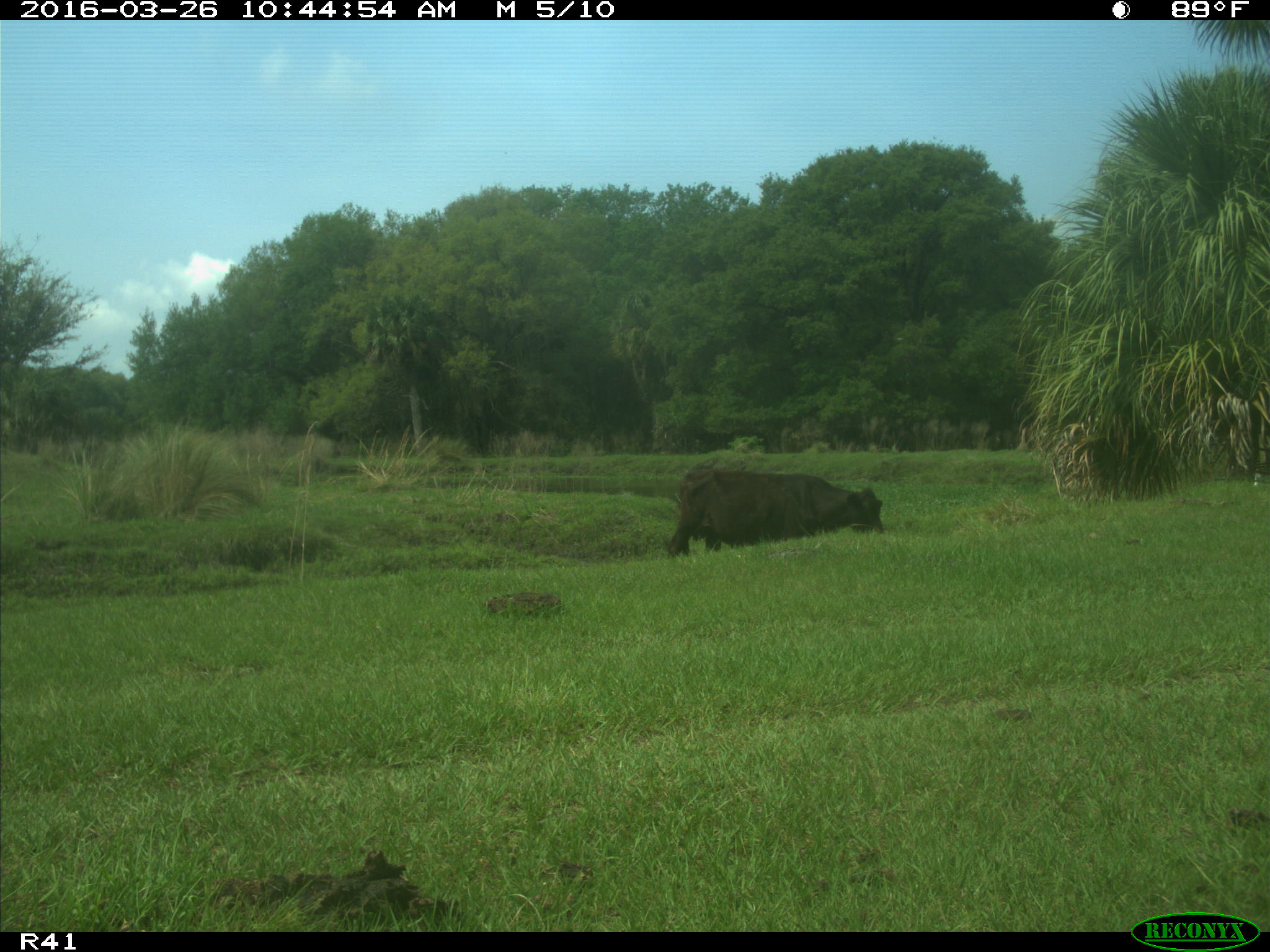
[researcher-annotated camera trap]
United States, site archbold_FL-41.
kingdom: Animalia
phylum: Chordata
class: Mammalia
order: Artiodactyla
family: Bovidae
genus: Bos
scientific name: Bos taurus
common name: domestic cow